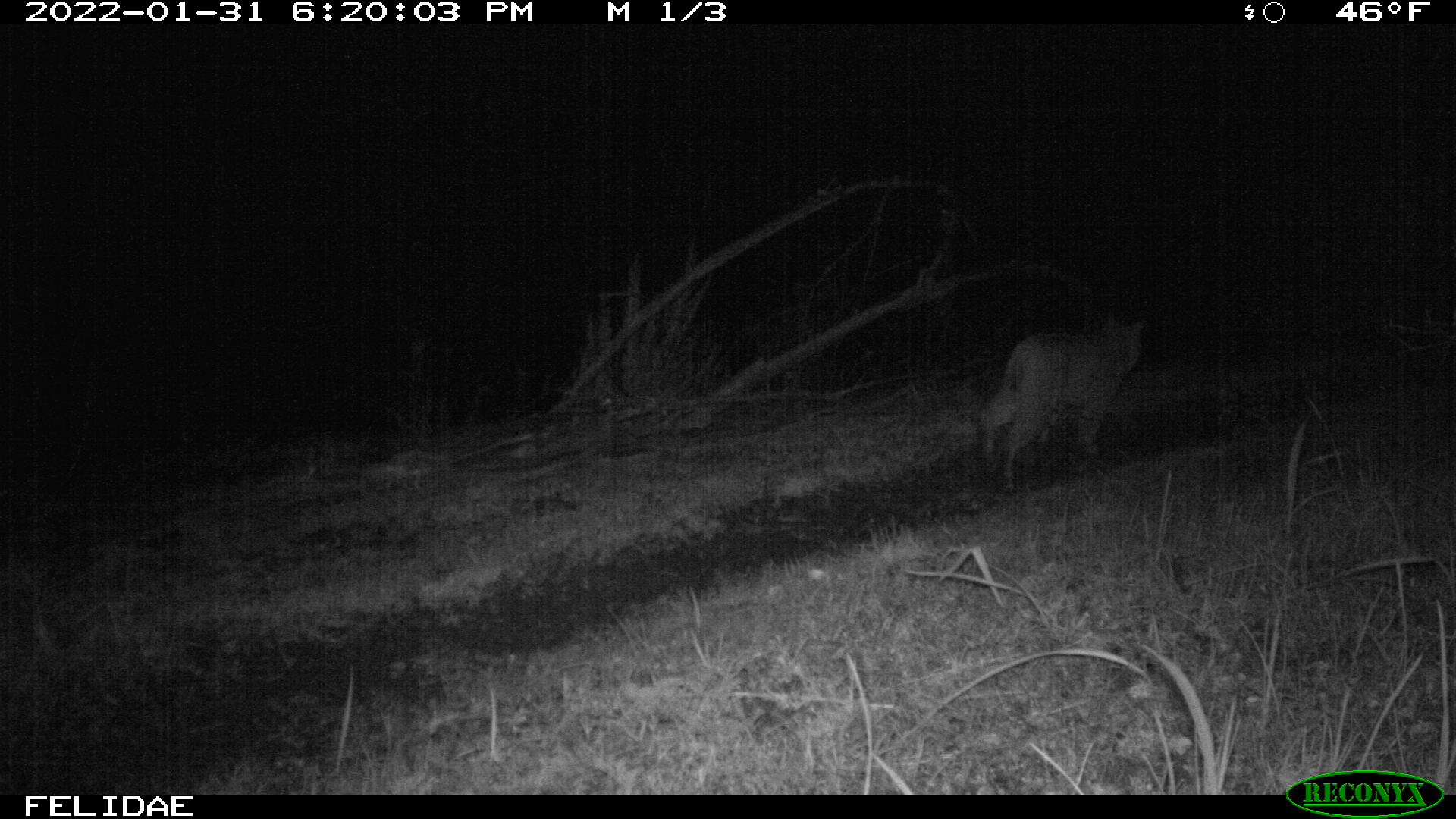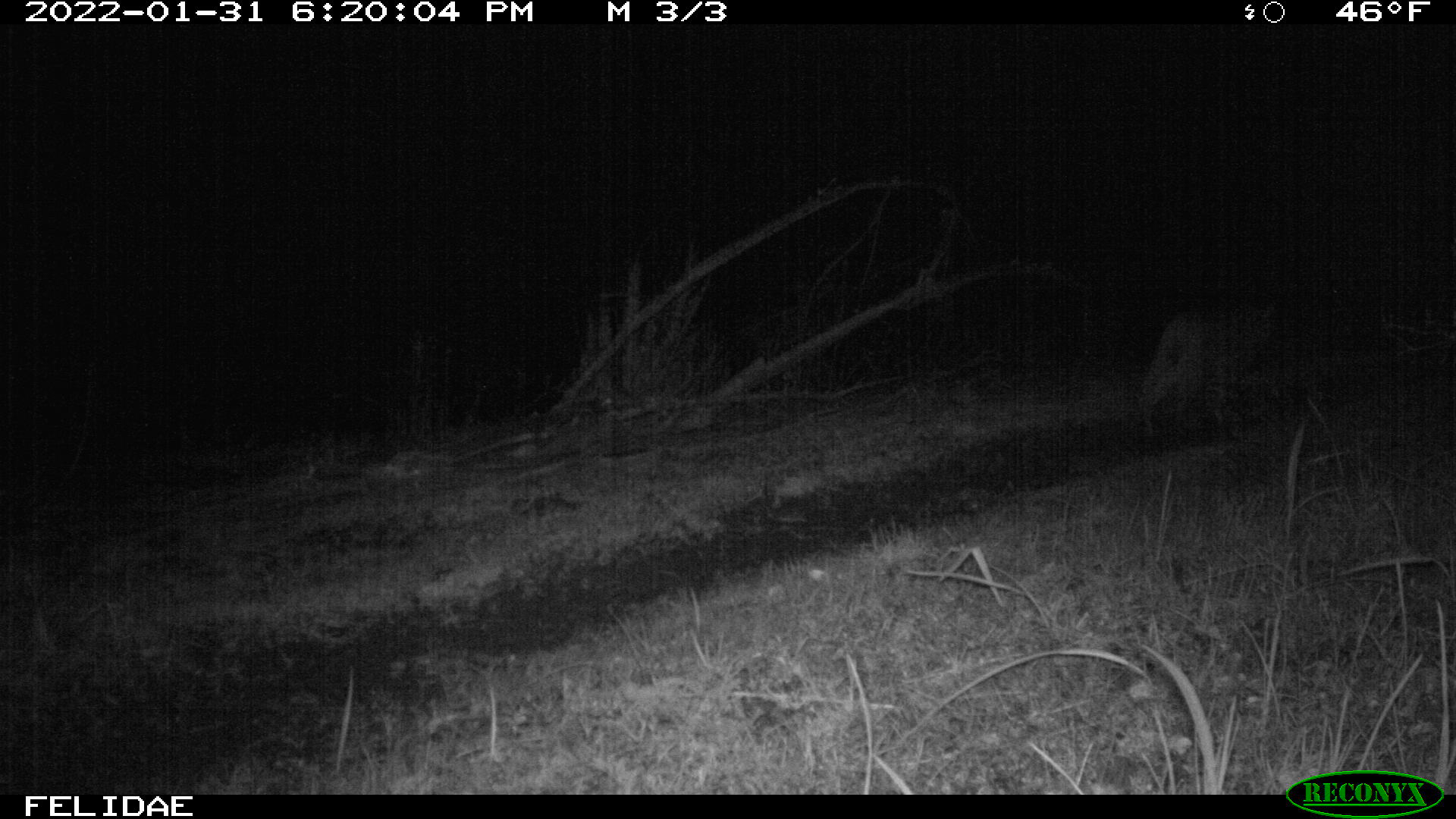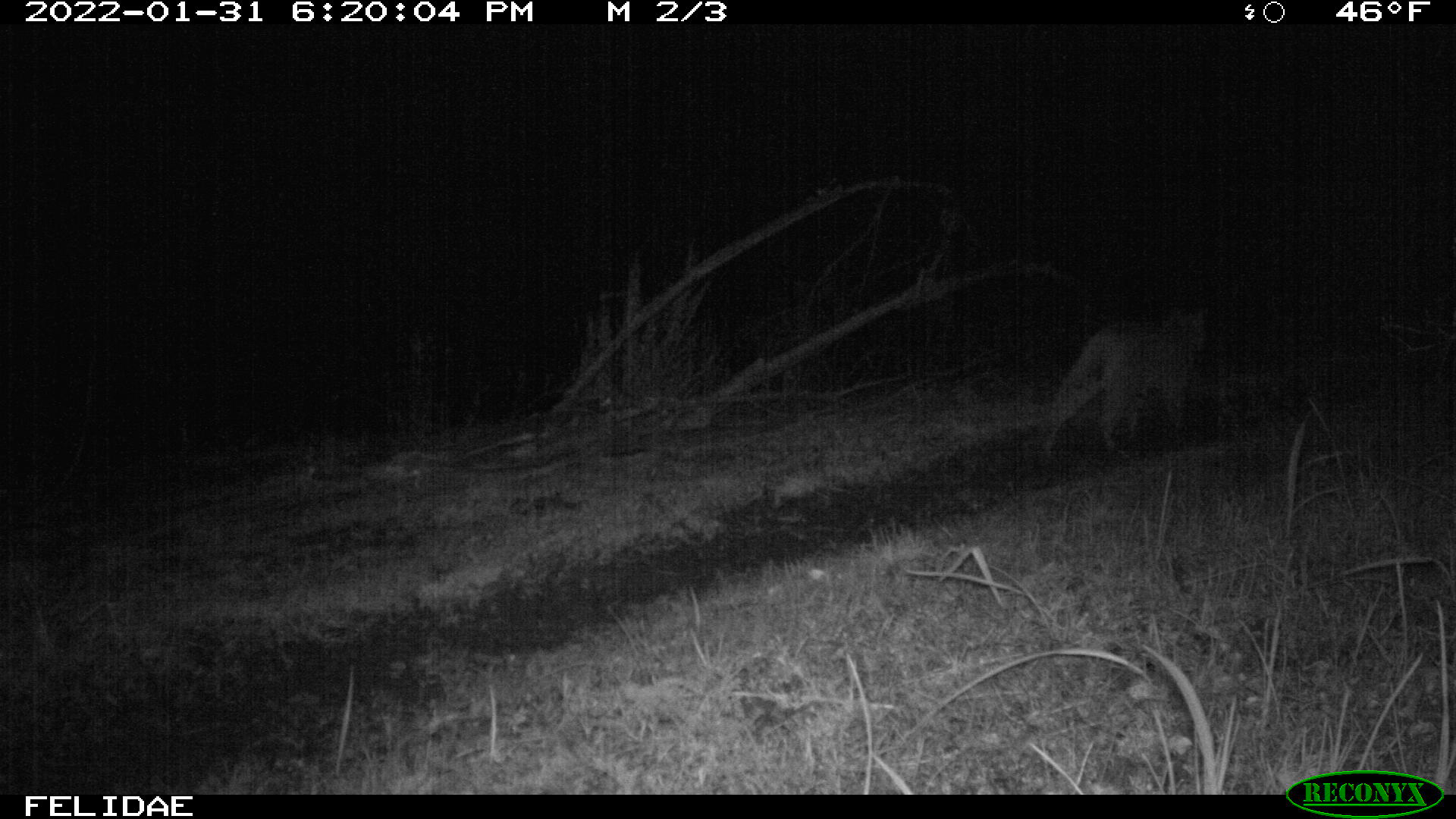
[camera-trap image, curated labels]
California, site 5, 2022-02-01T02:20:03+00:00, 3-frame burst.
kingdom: Animalia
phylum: Chordata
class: Mammalia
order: Carnivora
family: Felidae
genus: Lynx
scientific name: Lynx rufus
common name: bobcat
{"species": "bobcat (Lynx rufus)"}